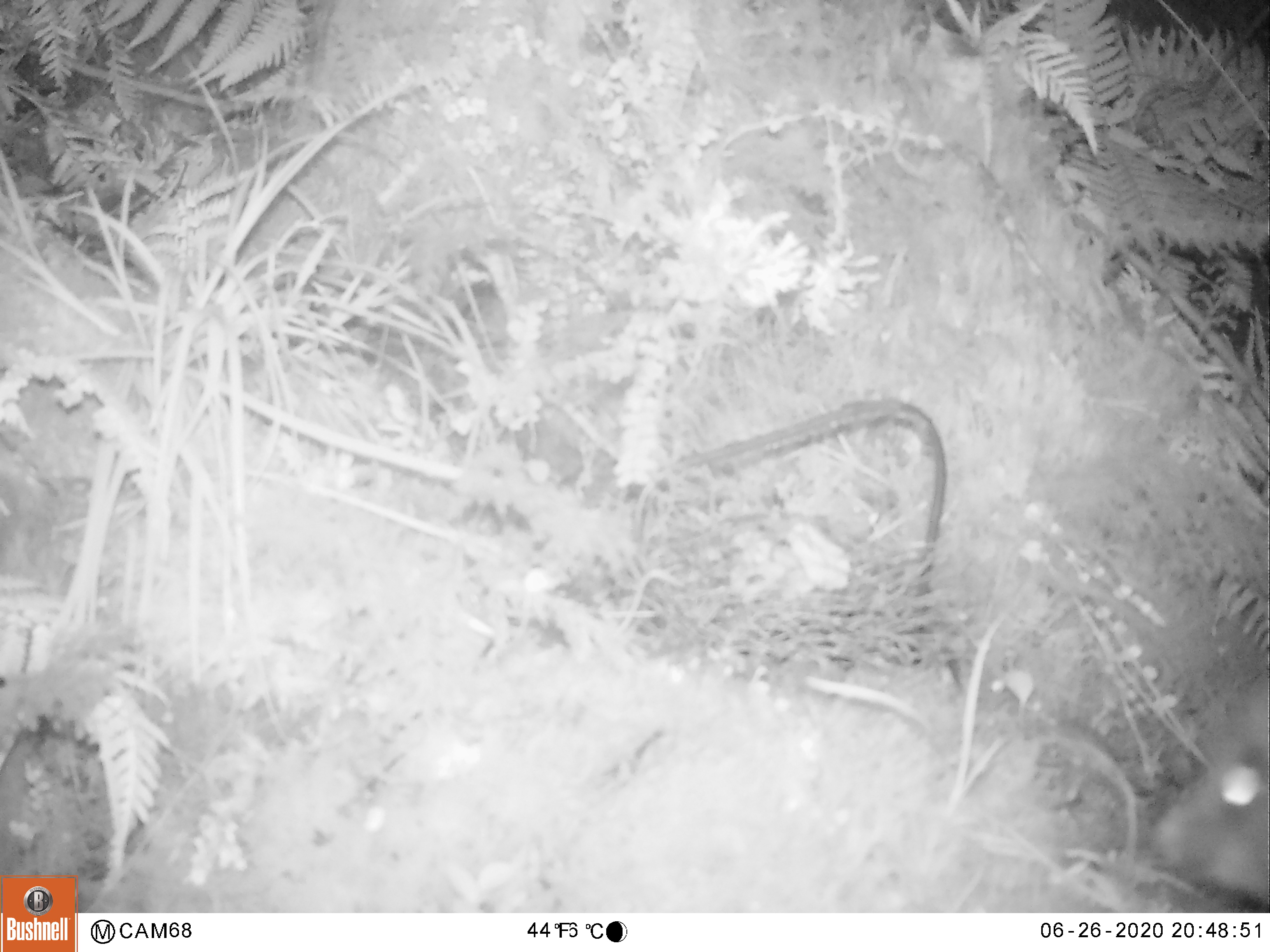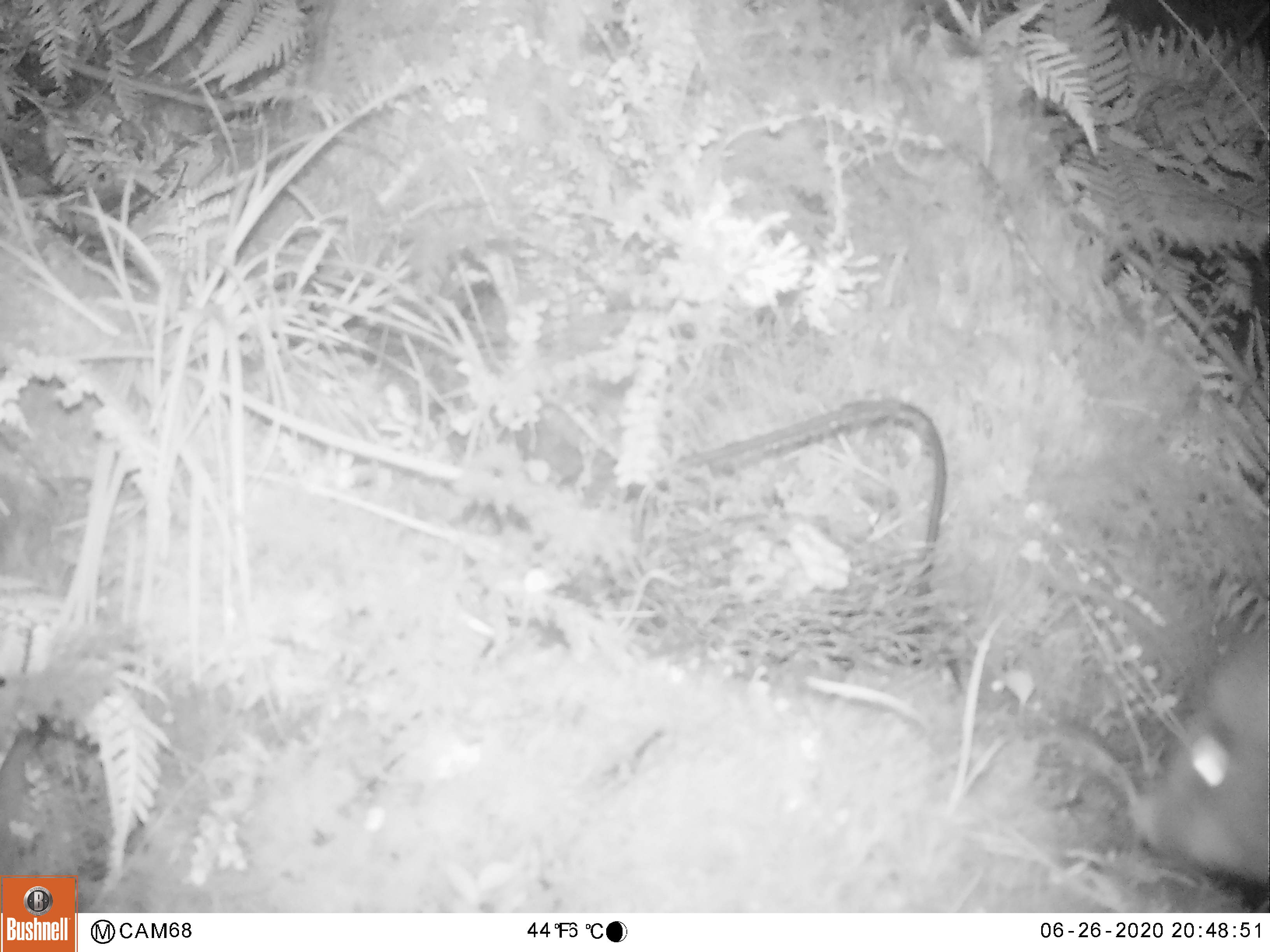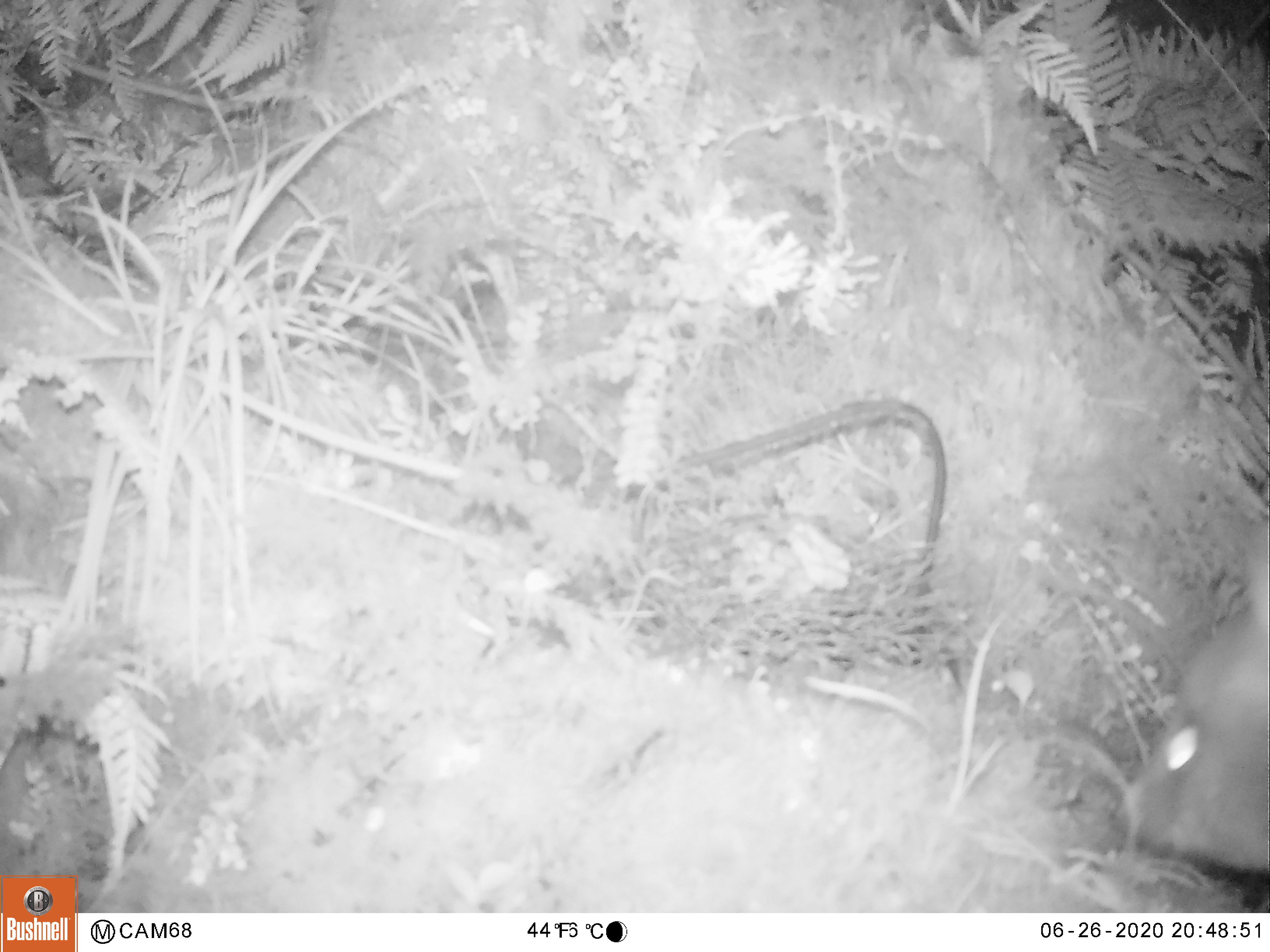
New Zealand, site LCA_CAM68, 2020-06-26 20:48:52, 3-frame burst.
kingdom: Animalia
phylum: Chordata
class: Mammalia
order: Diprotodontia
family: Phalangeridae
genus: Trichosurus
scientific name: Trichosurus vulpecula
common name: common brushtail possum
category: possum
Possum (common brushtail possum) (Trichosurus vulpecula).